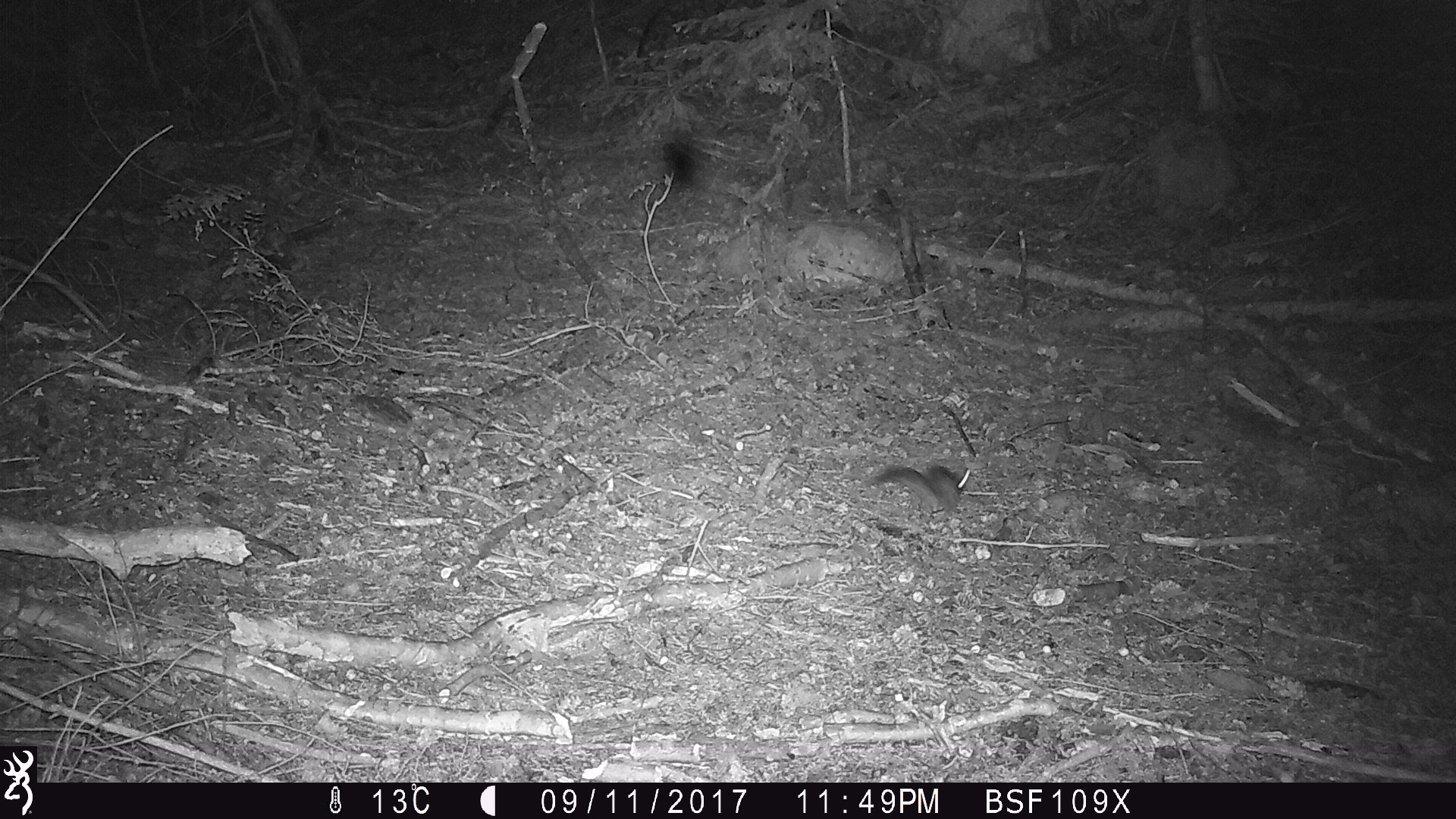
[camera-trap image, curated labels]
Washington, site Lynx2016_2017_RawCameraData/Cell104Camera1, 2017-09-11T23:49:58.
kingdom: Animalia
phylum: Chordata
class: Mammalia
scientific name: Mammalia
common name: small mammal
Small mammal (Mammalia). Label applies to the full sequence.